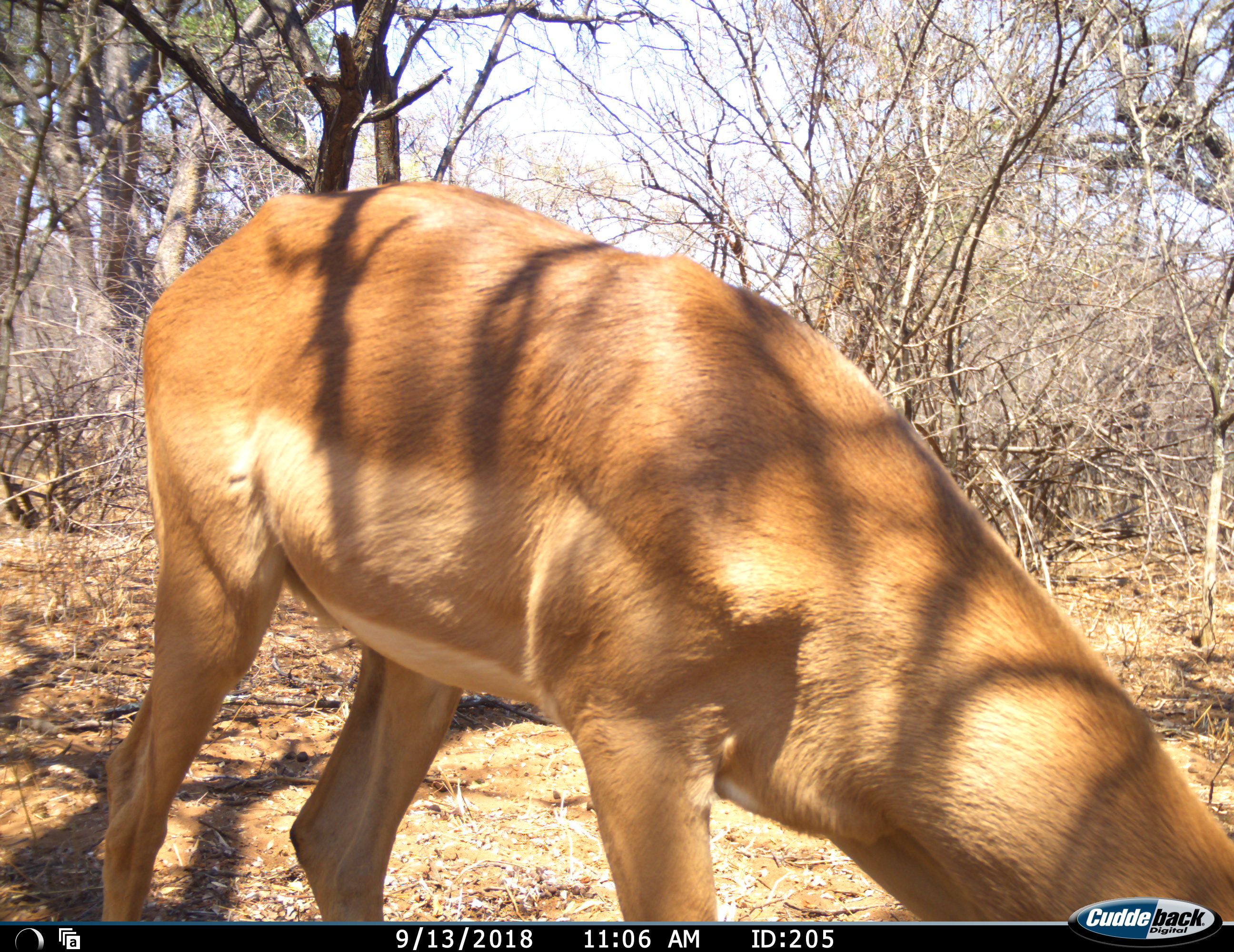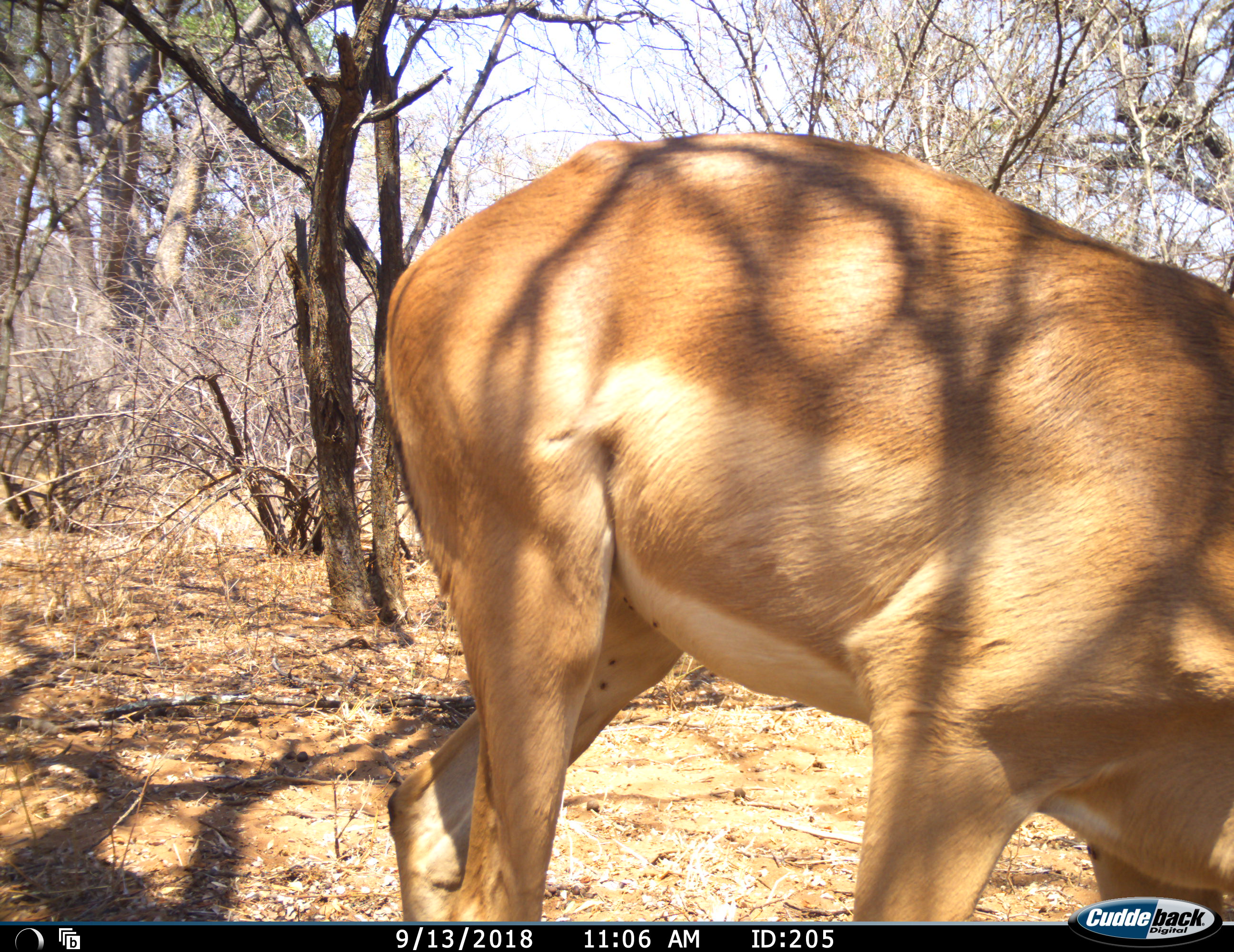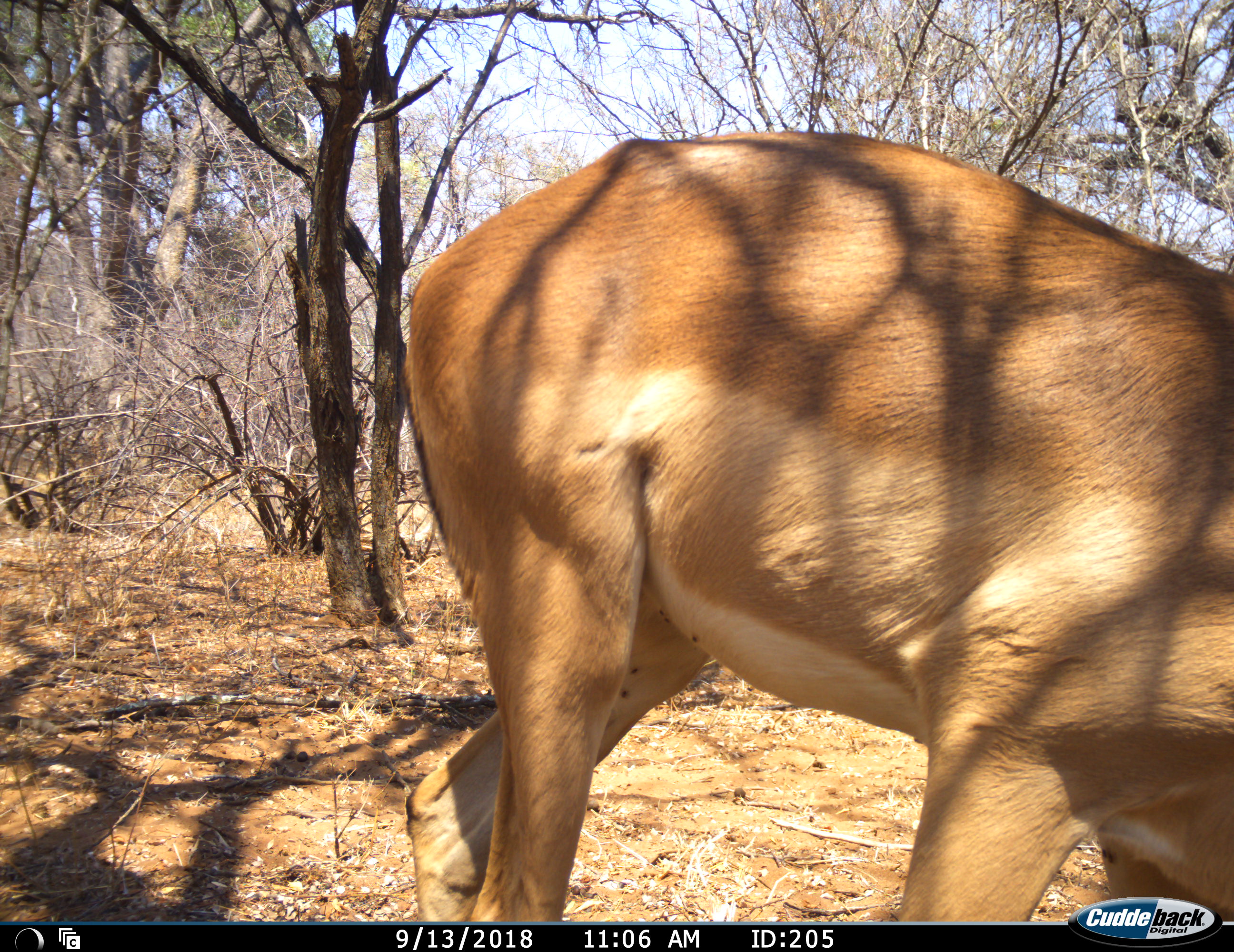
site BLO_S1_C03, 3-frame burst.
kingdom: Animalia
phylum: Chordata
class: Mammalia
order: Artiodactyla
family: Bovidae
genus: Aepyceros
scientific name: Aepyceros melampus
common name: impala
Impala (Aepyceros melampus), count 1. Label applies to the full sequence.